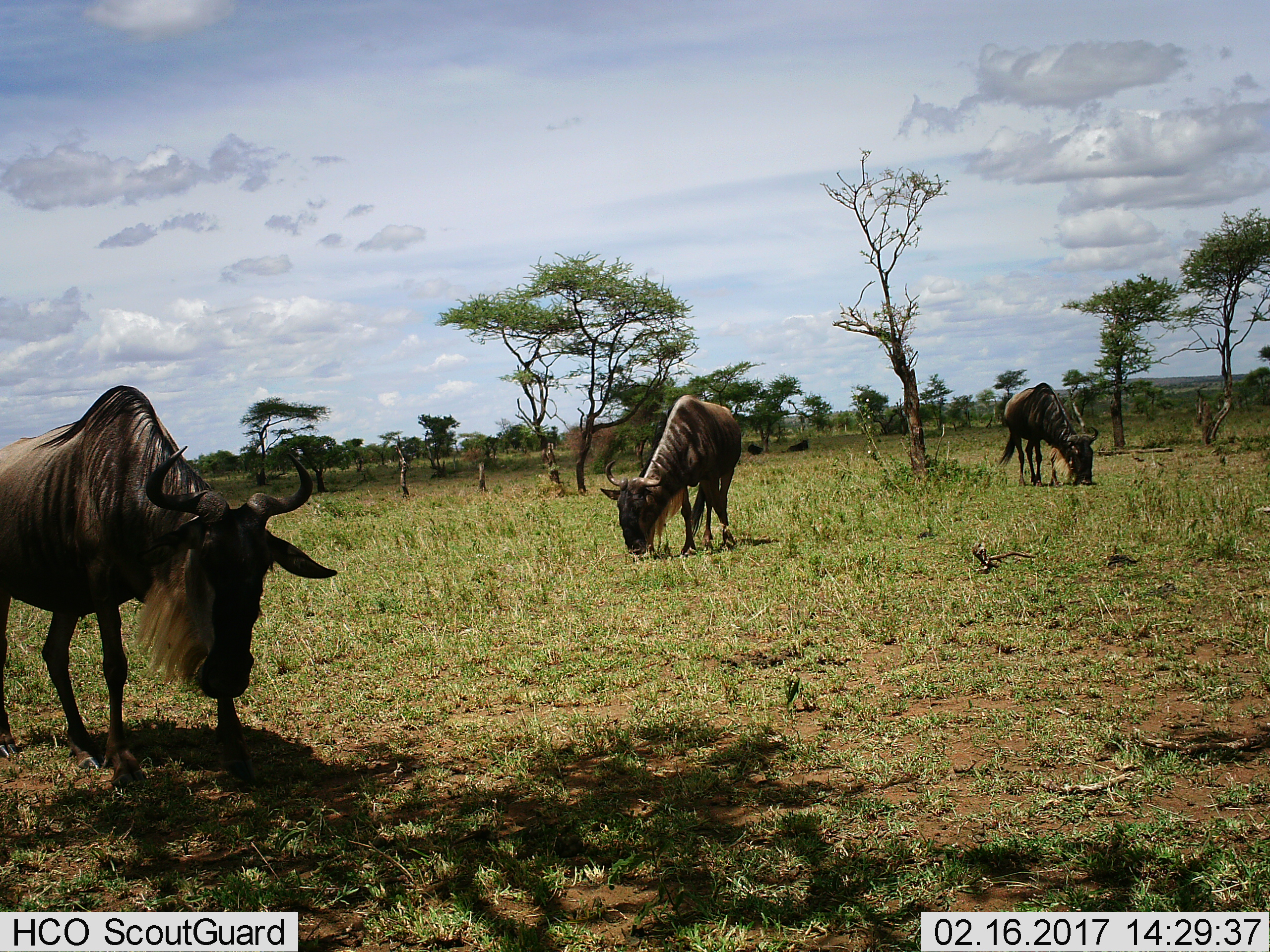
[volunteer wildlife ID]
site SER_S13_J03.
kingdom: Animalia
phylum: Chordata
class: Mammalia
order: Artiodactyla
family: Bovidae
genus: Connochaetes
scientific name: Connochaetes taurinus taurinus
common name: blue wildebeest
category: wildebeestblue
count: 3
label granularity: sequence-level